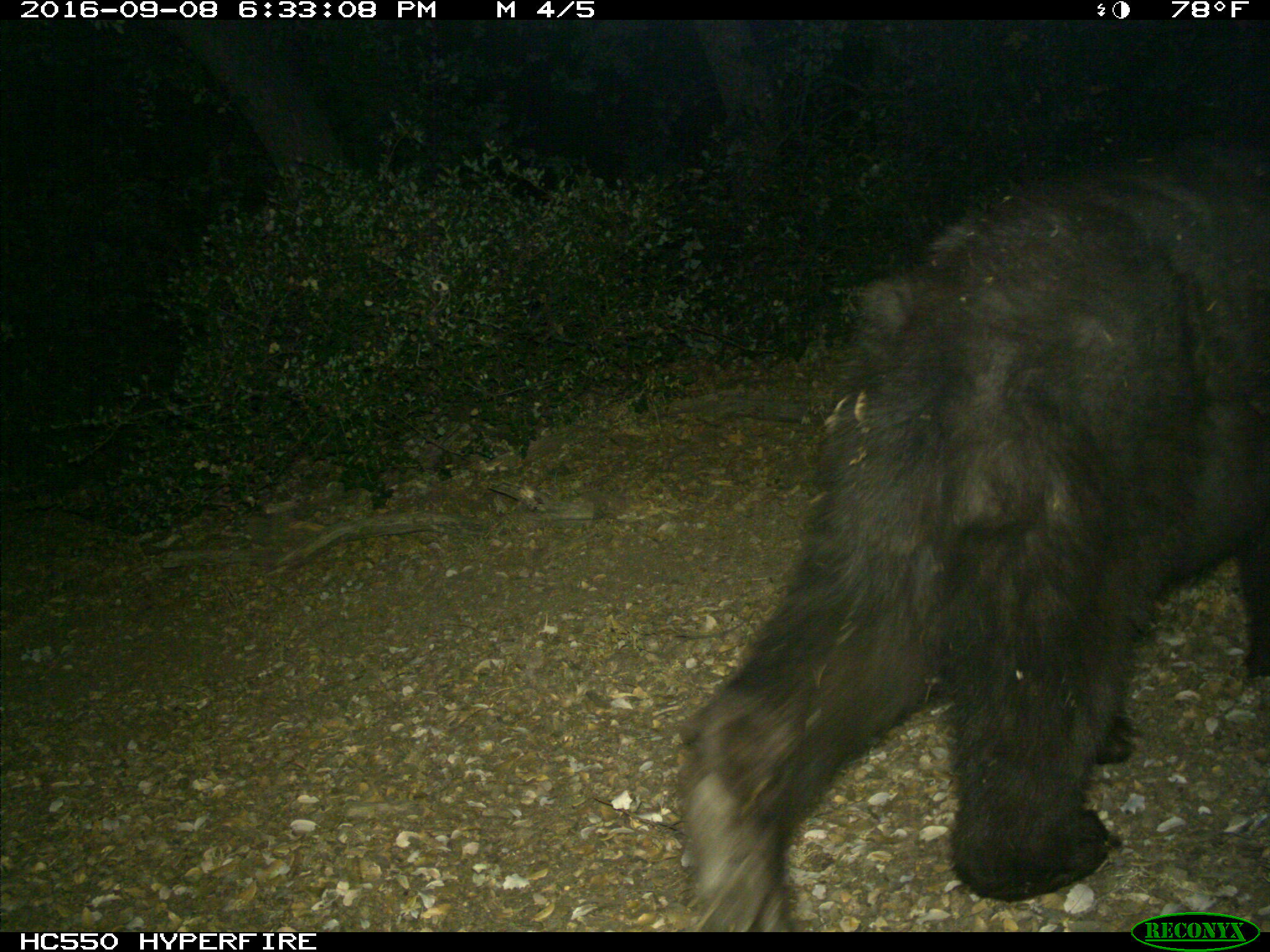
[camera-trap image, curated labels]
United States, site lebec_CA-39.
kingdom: Animalia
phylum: Chordata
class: Mammalia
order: Carnivora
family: Ursidae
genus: Ursus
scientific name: Ursus americanus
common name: american black bear